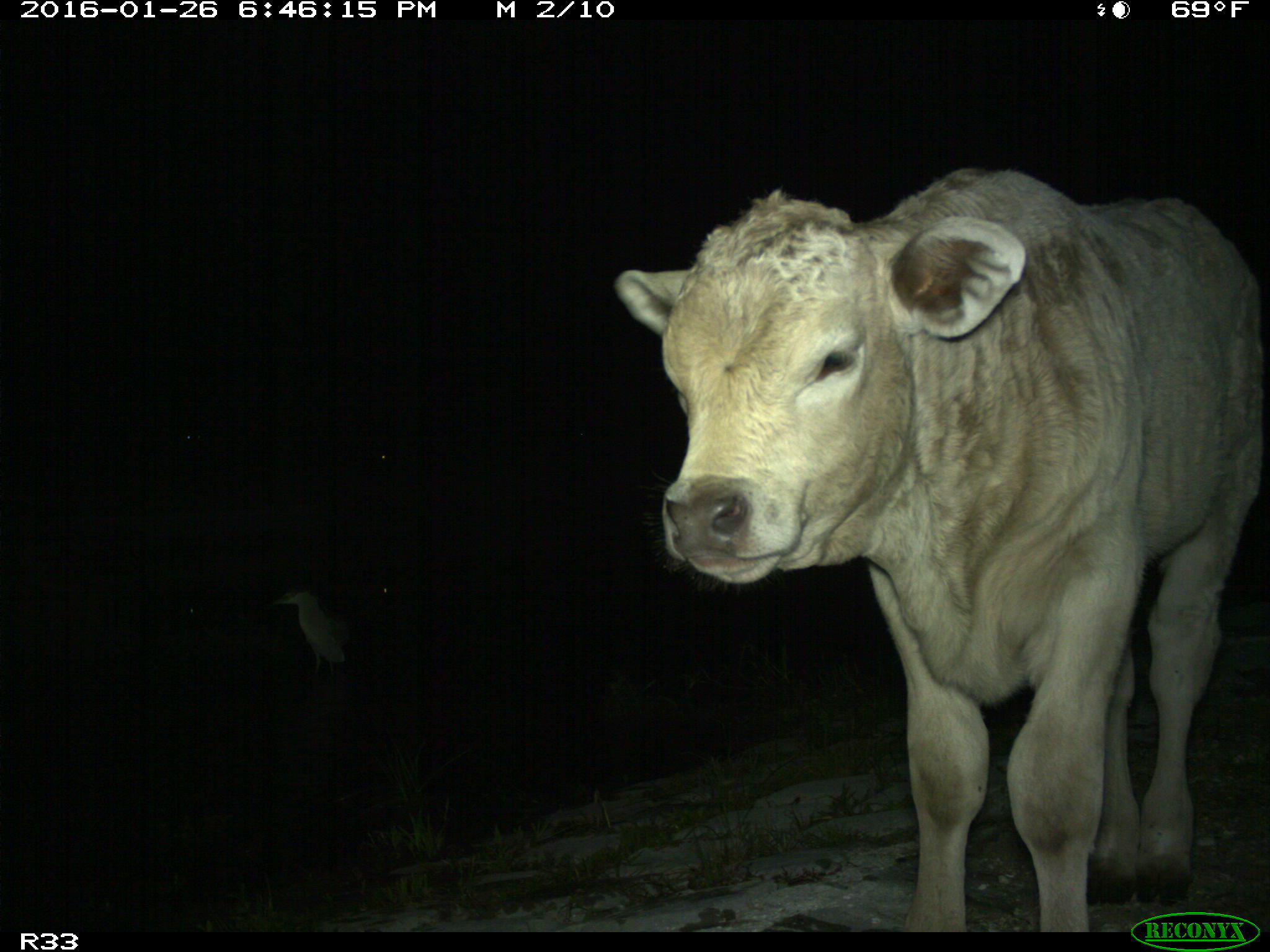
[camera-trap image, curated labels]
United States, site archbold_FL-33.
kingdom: Animalia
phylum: Chordata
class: Mammalia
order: Artiodactyla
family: Bovidae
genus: Bos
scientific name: Bos taurus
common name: domestic cow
Bos taurus (domestic cow).